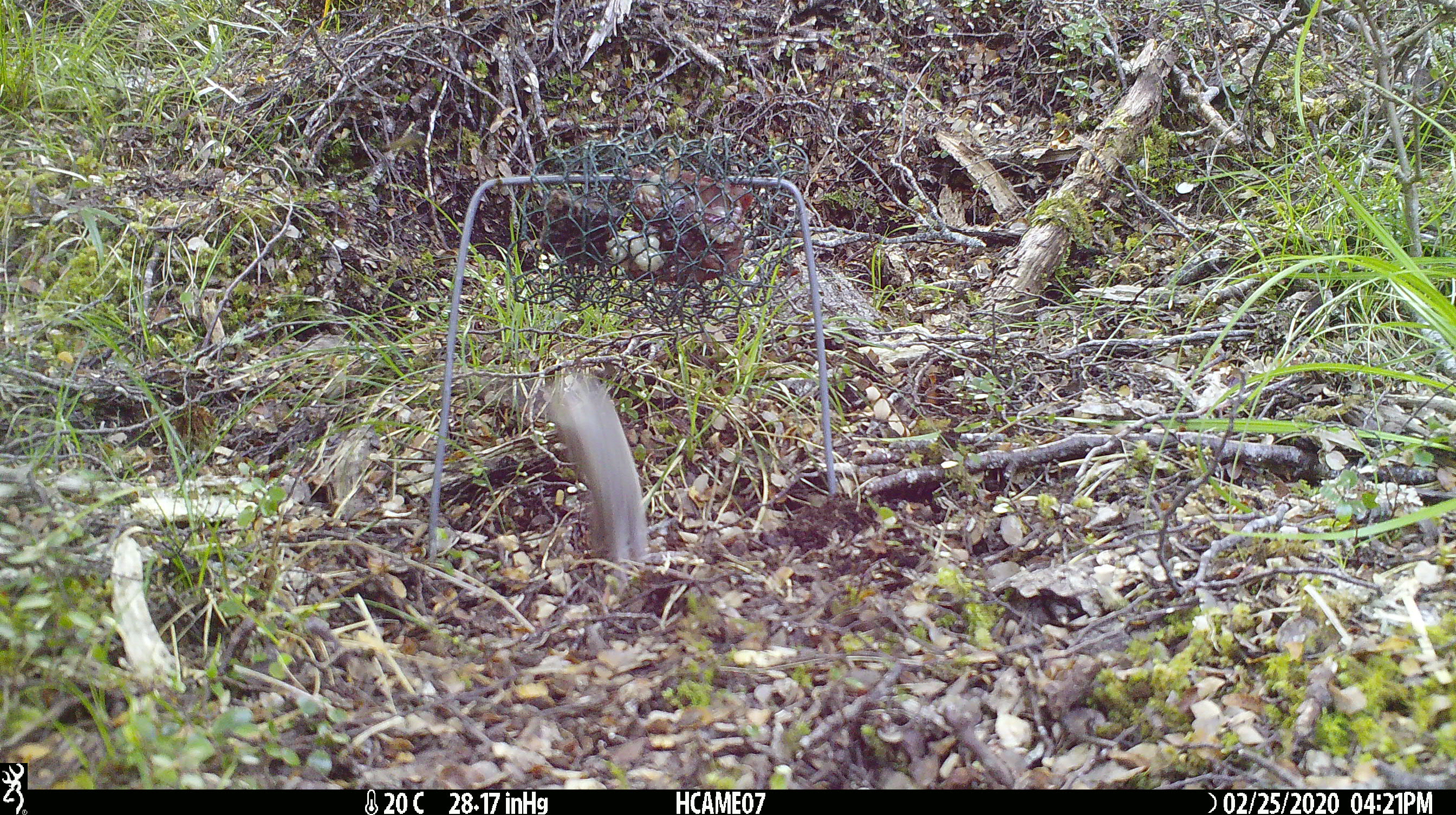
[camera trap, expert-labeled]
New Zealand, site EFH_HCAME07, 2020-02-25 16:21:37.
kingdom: Animalia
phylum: Chordata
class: Mammalia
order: Rodentia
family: Muridae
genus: Mus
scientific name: Mus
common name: mouse